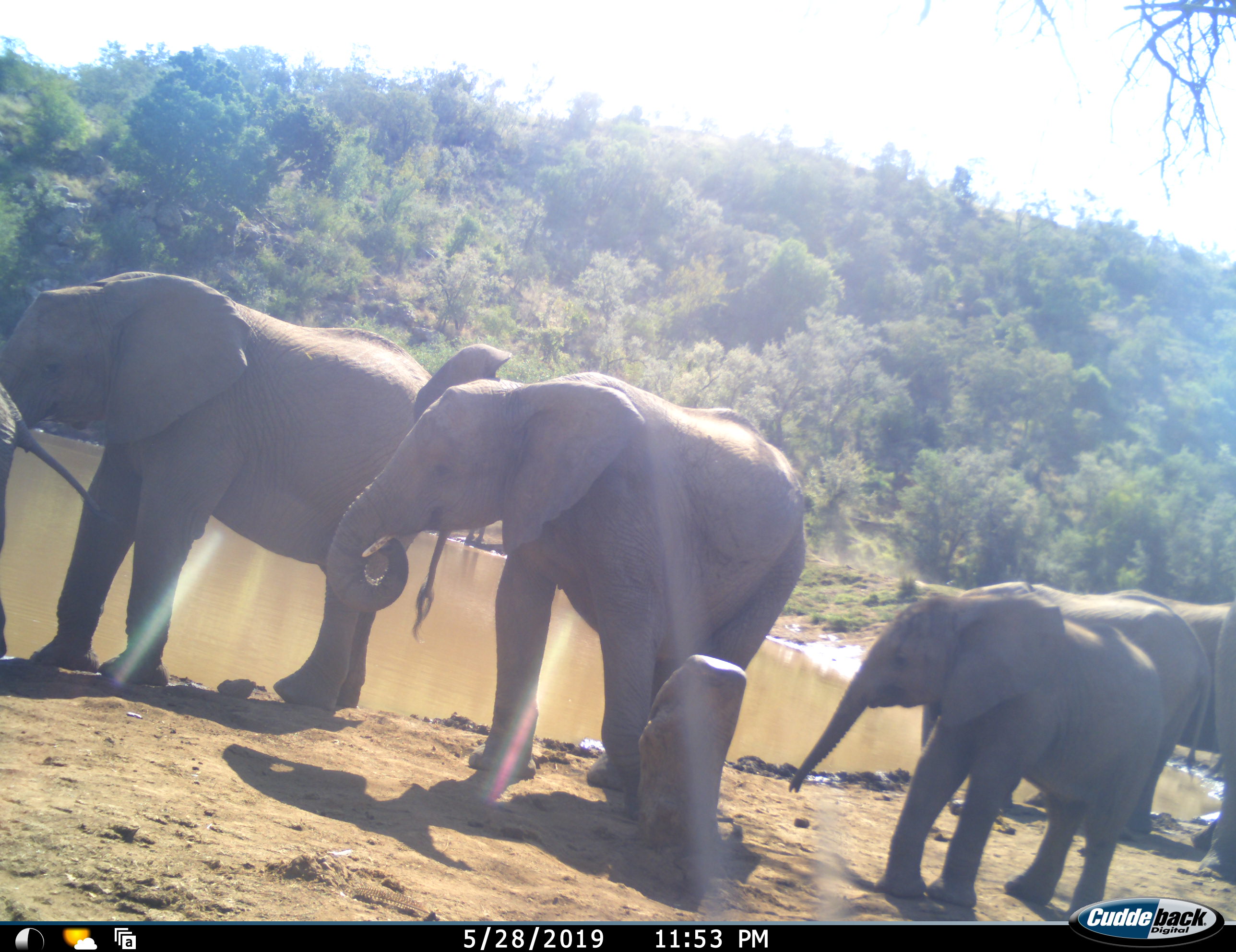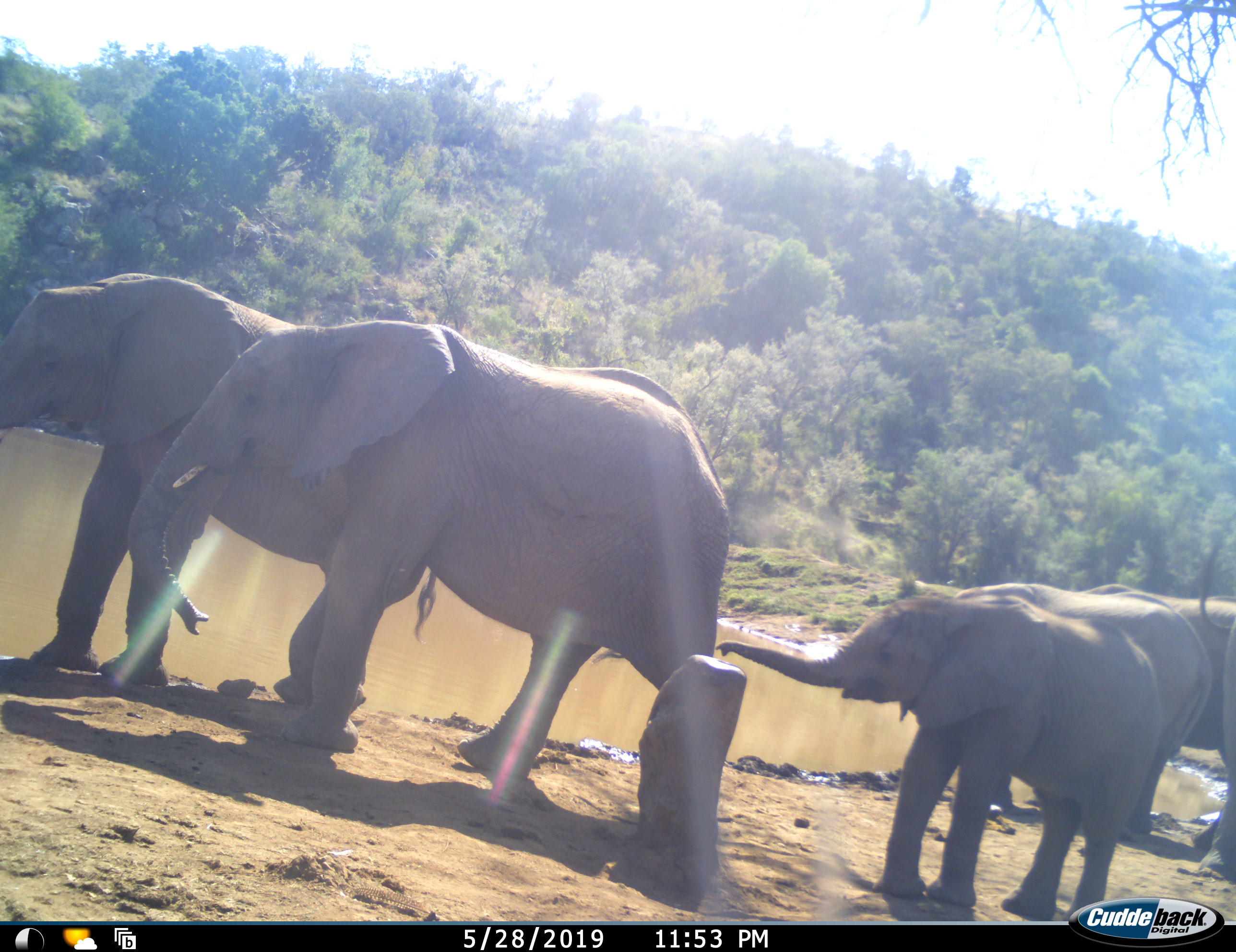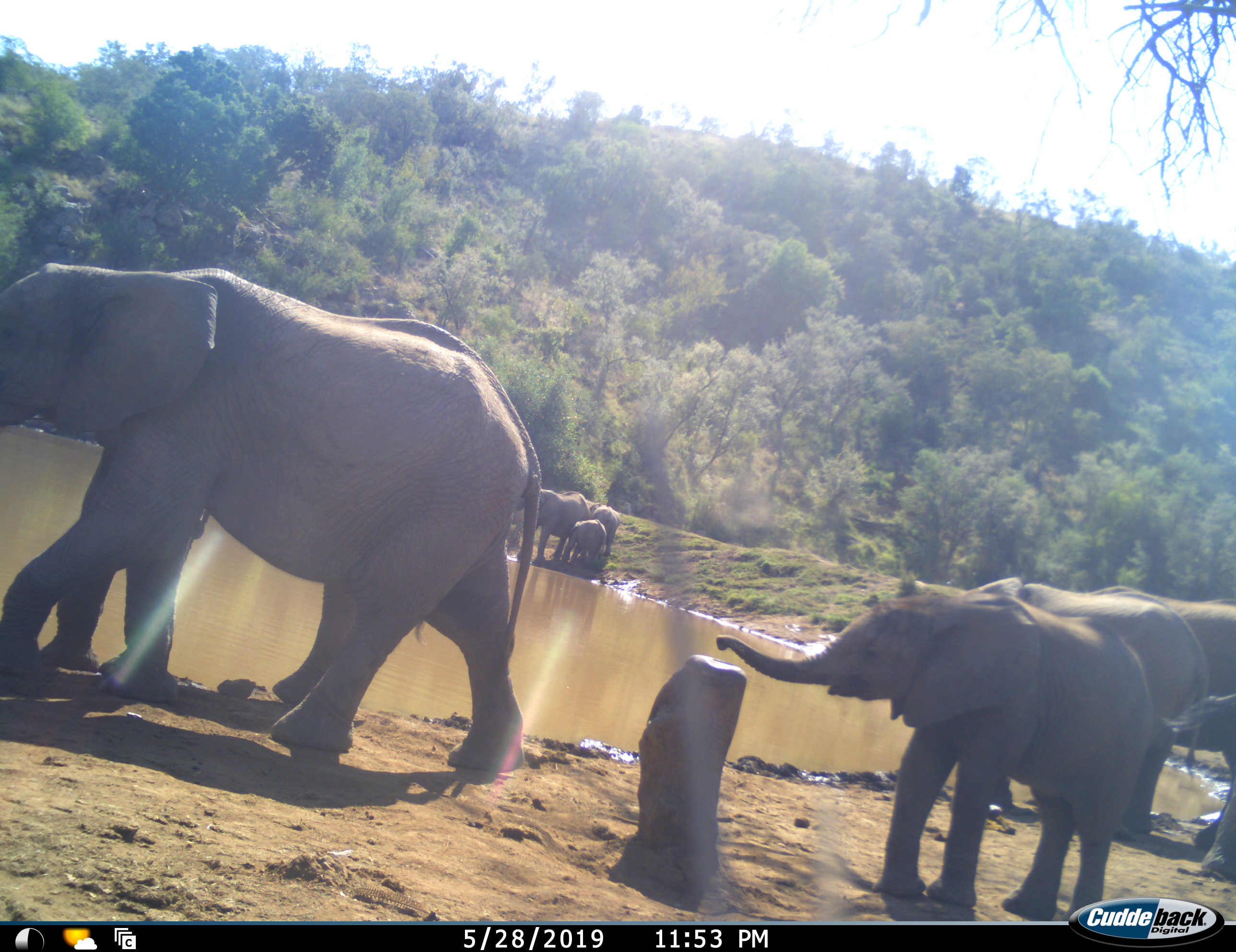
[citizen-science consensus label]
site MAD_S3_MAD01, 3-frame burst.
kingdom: Animalia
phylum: Chordata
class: Mammalia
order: Proboscidea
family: Elephantidae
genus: Loxodonta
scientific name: Loxodonta africana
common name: african bush elephant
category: elephant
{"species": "elephant (african bush elephant) (Loxodonta africana)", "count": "9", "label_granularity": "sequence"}